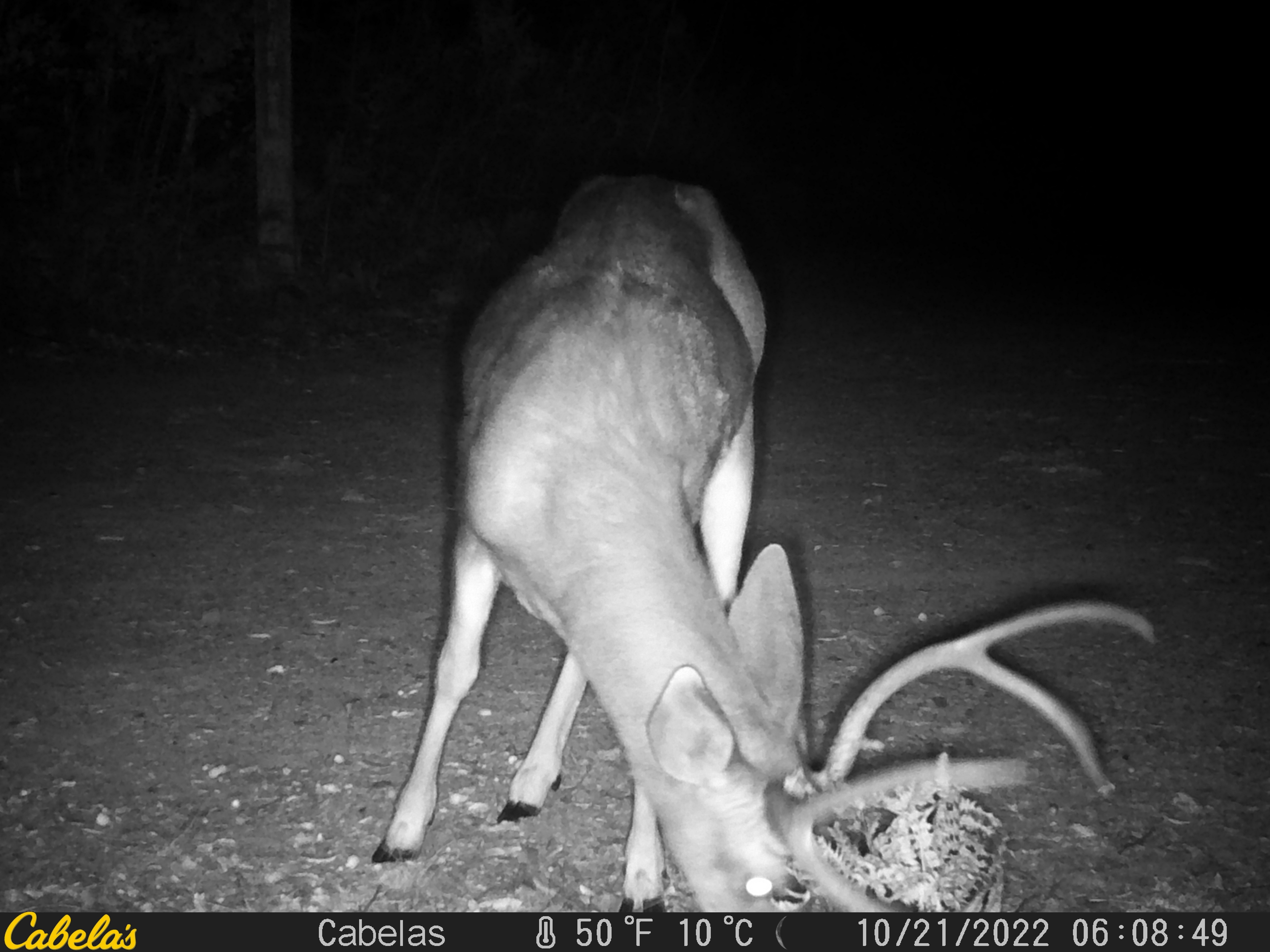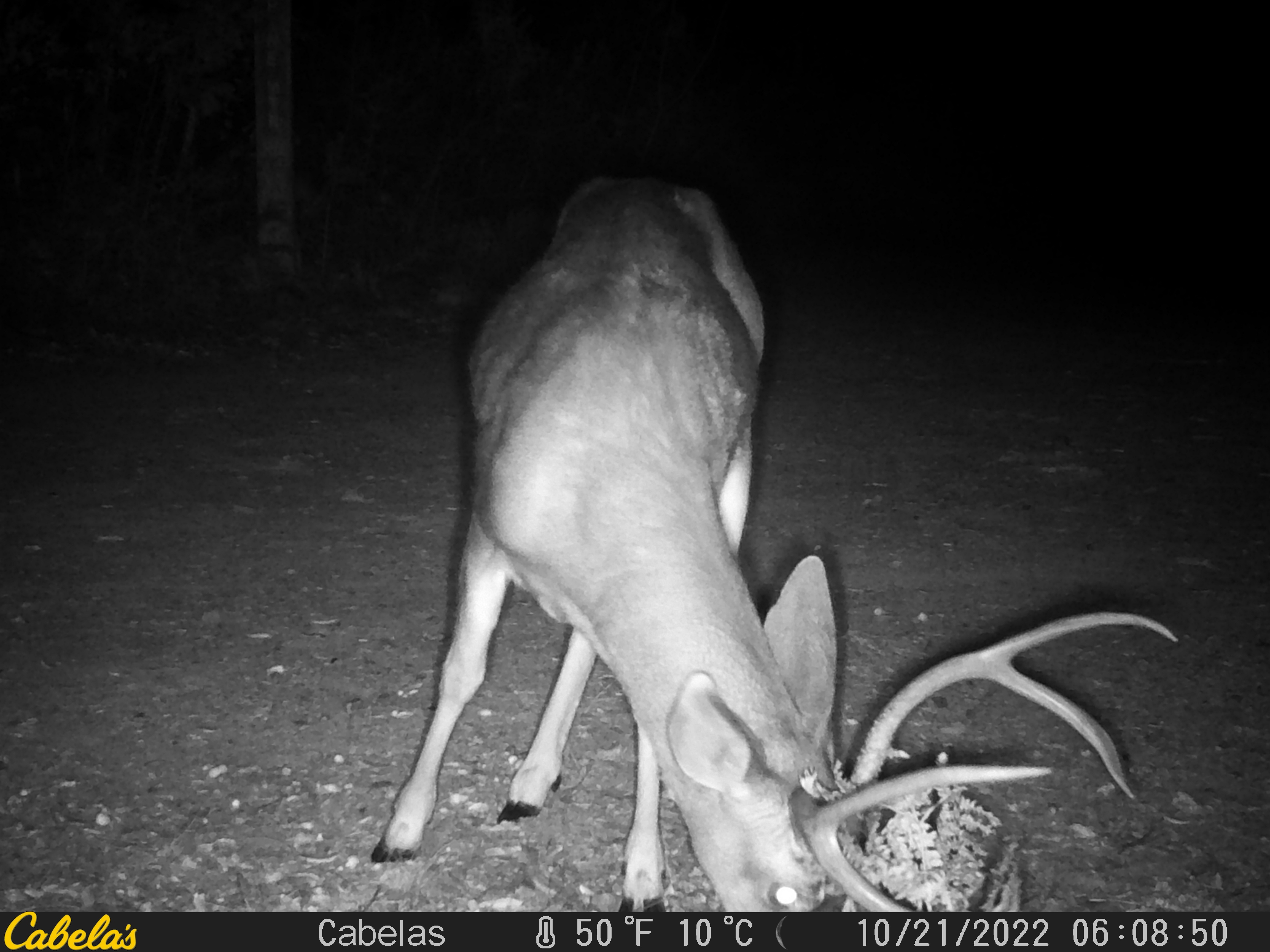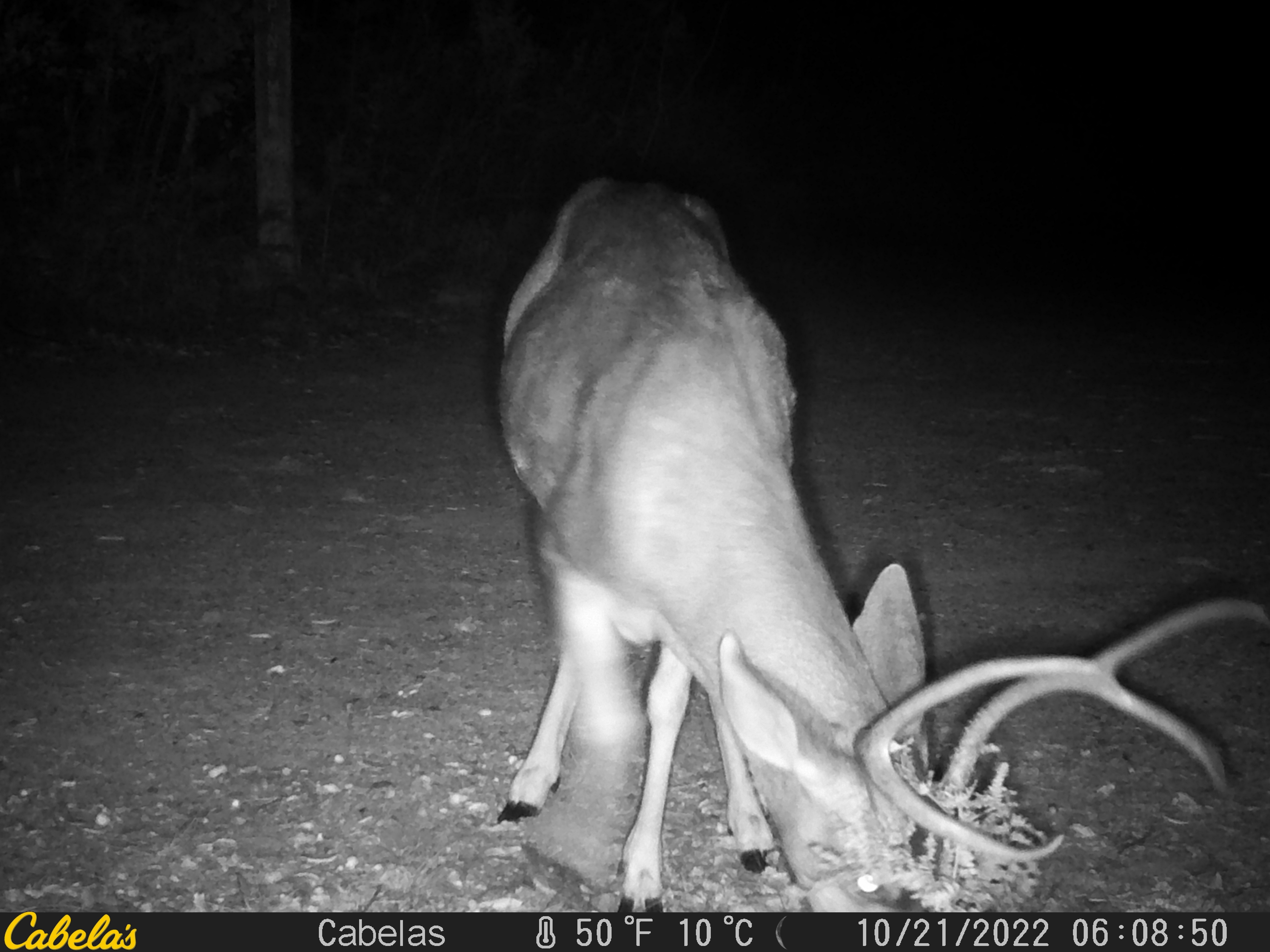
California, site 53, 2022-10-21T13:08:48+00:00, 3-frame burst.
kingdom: Animalia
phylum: Chordata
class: Mammalia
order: Artiodactyla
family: Cervidae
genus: Odocoileus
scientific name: Odocoileus hemionus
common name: mule deer